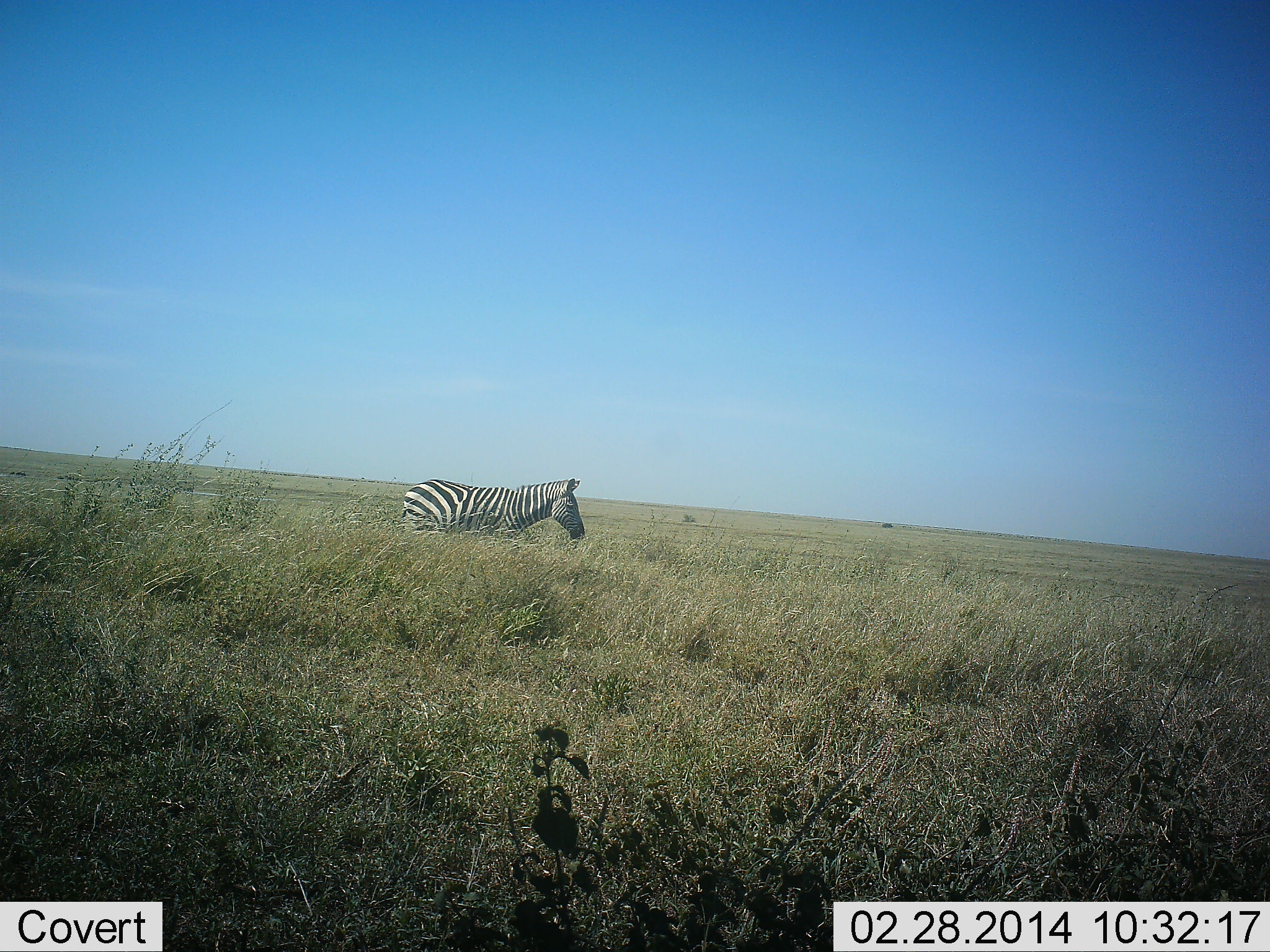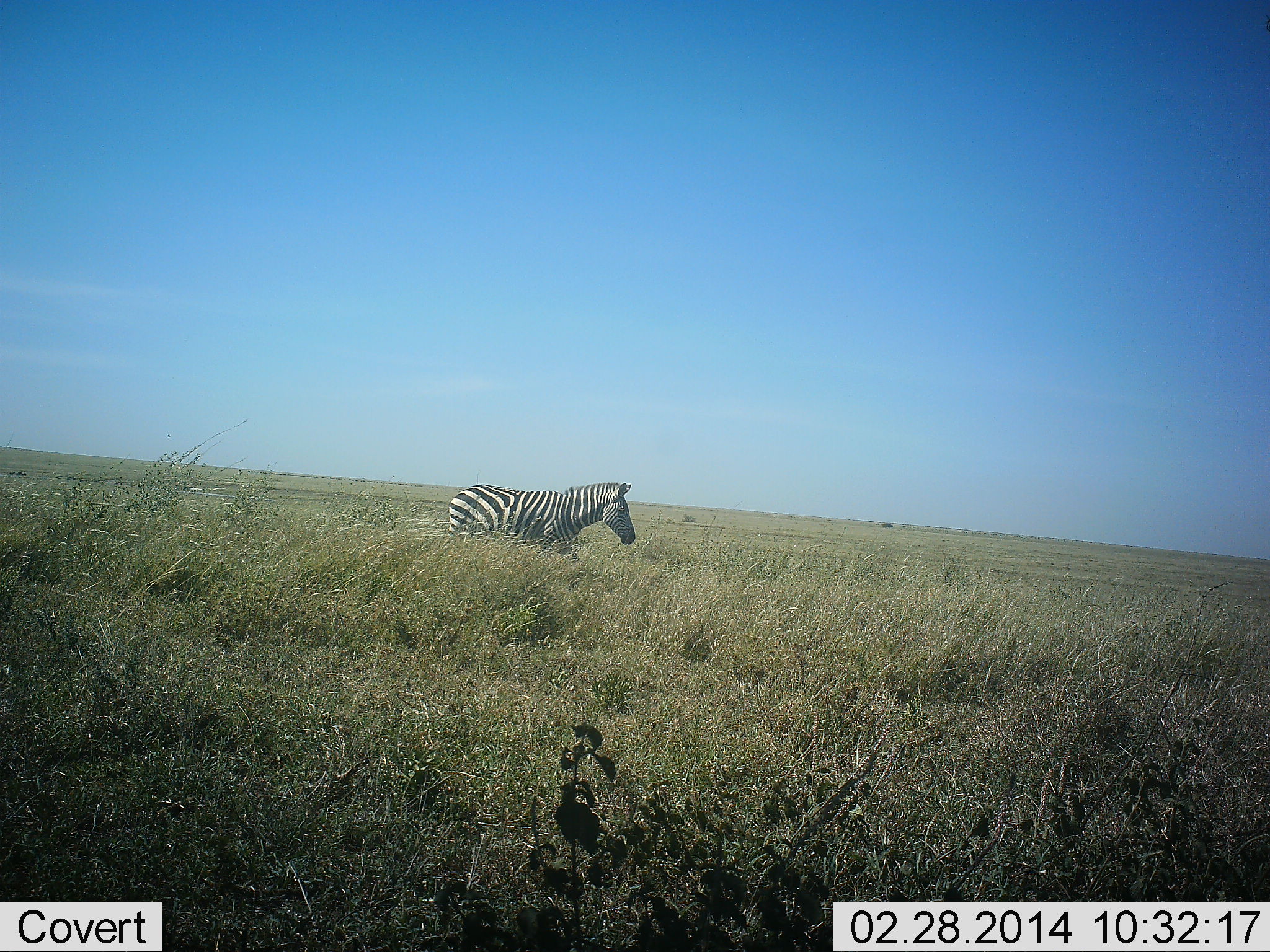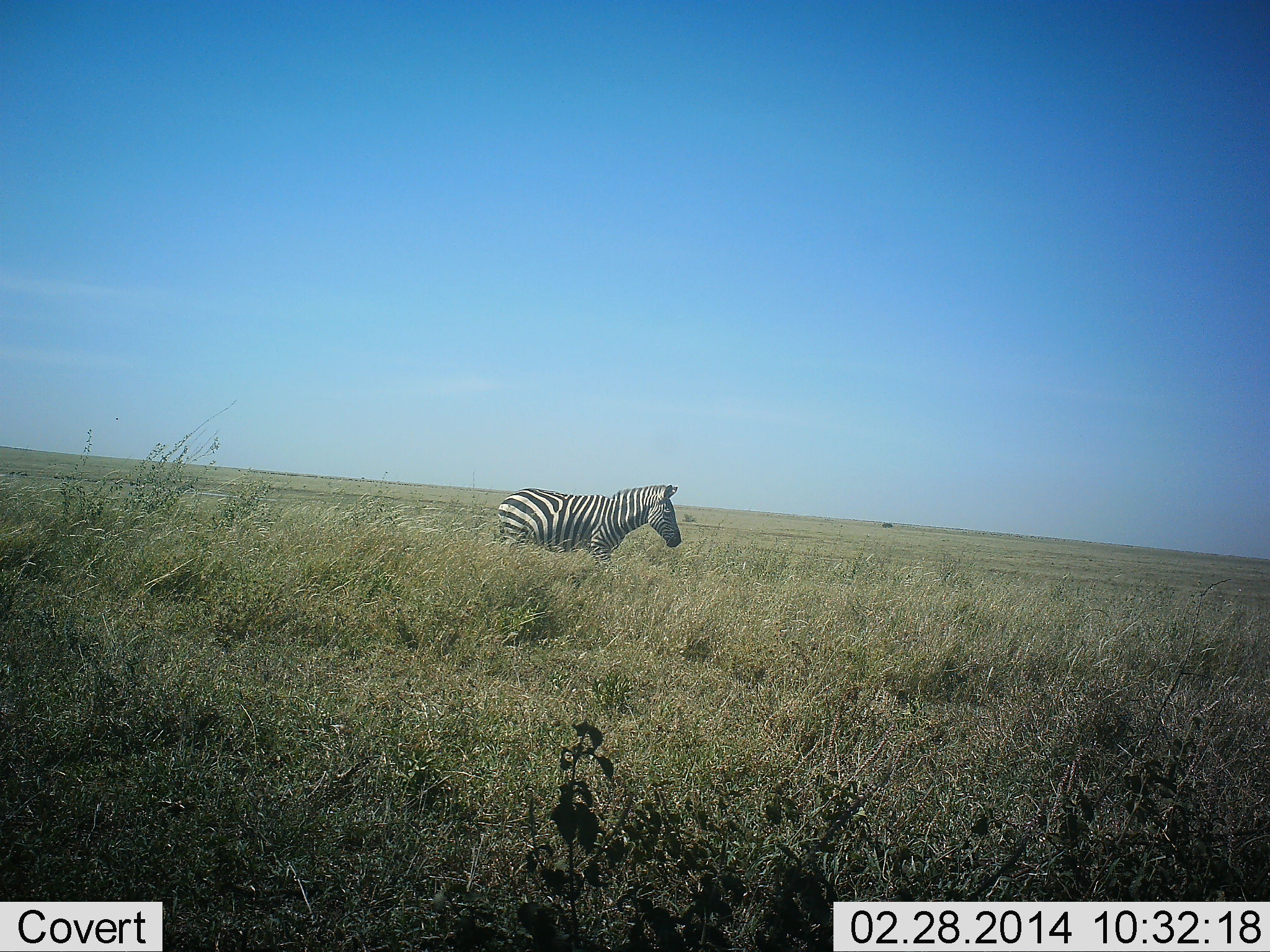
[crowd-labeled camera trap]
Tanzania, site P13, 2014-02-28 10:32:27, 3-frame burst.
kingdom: Animalia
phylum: Chordata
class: Mammalia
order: Perissodactyla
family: Equidae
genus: Equus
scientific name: Equus quagga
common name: plains zebra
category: zebra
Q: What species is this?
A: Zebra (plains zebra) (Equus quagga).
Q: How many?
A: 1.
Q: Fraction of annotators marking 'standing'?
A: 0%.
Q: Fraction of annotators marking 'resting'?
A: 0%.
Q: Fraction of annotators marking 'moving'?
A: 100%.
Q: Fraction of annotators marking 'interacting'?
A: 0%.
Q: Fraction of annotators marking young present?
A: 0%.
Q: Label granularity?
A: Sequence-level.